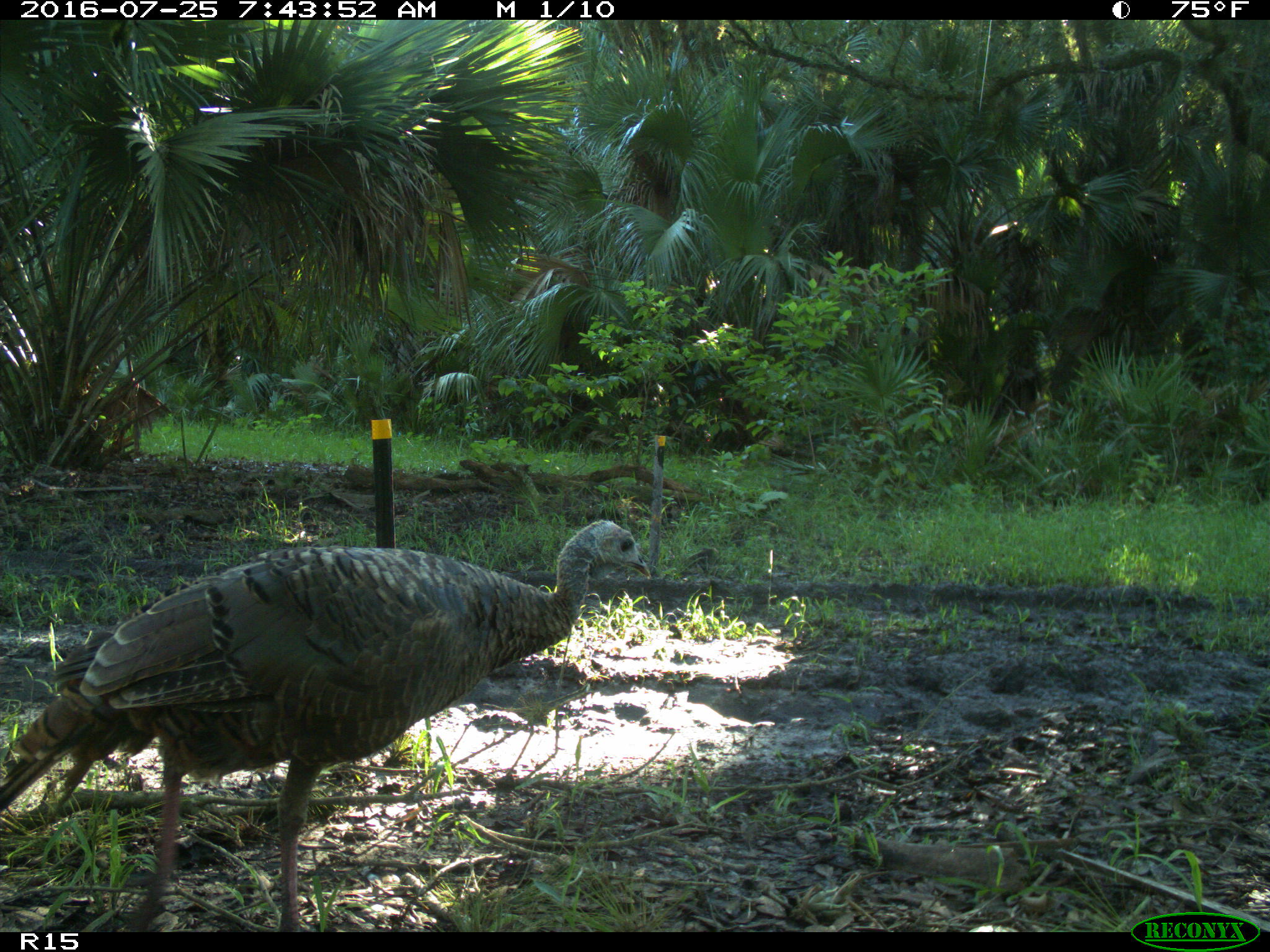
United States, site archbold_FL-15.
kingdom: Animalia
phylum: Chordata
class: Aves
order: Galliformes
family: Phasianidae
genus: Meleagris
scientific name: Meleagris gallopavo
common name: wild turkey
Meleagris gallopavo (wild turkey).